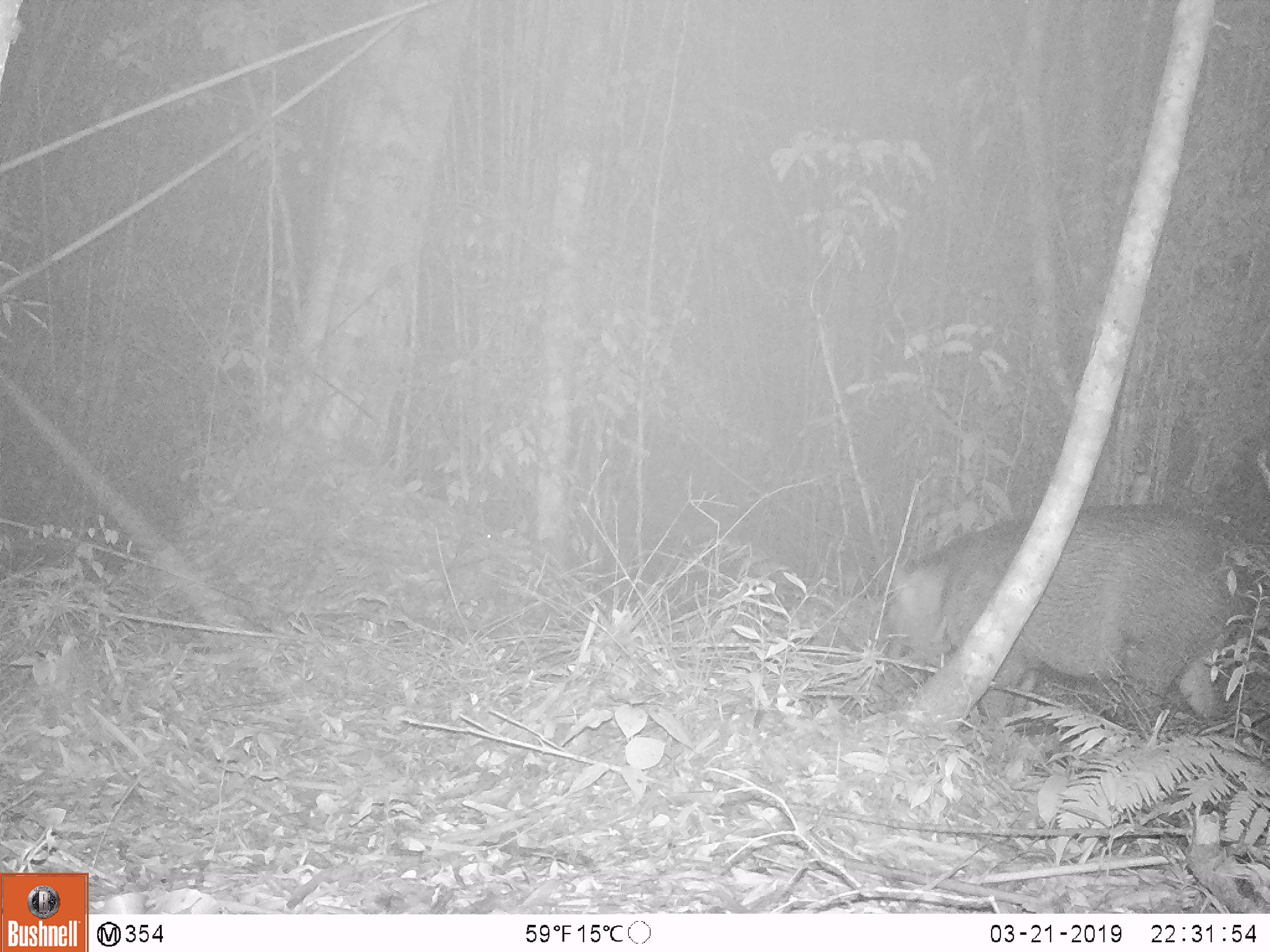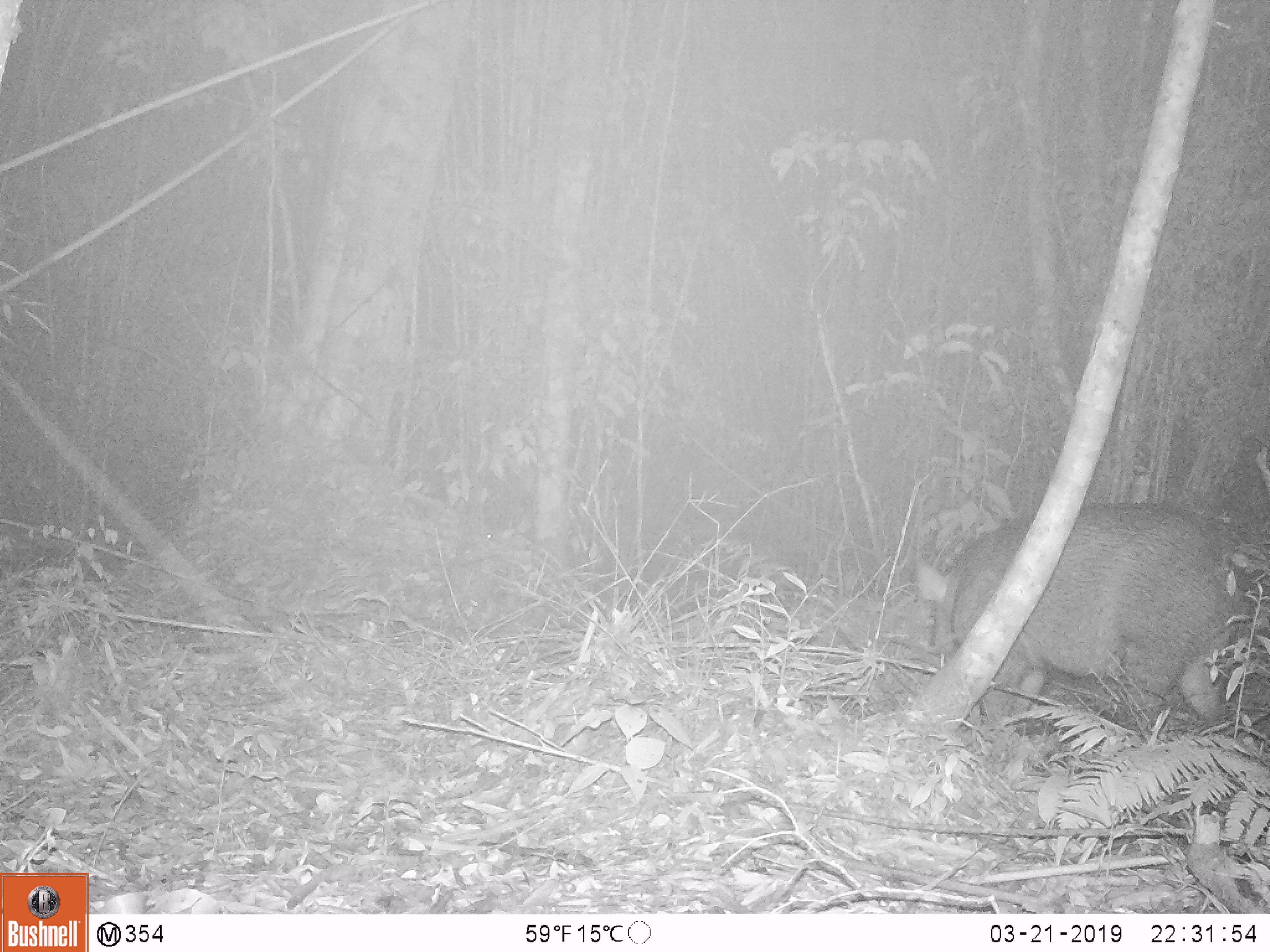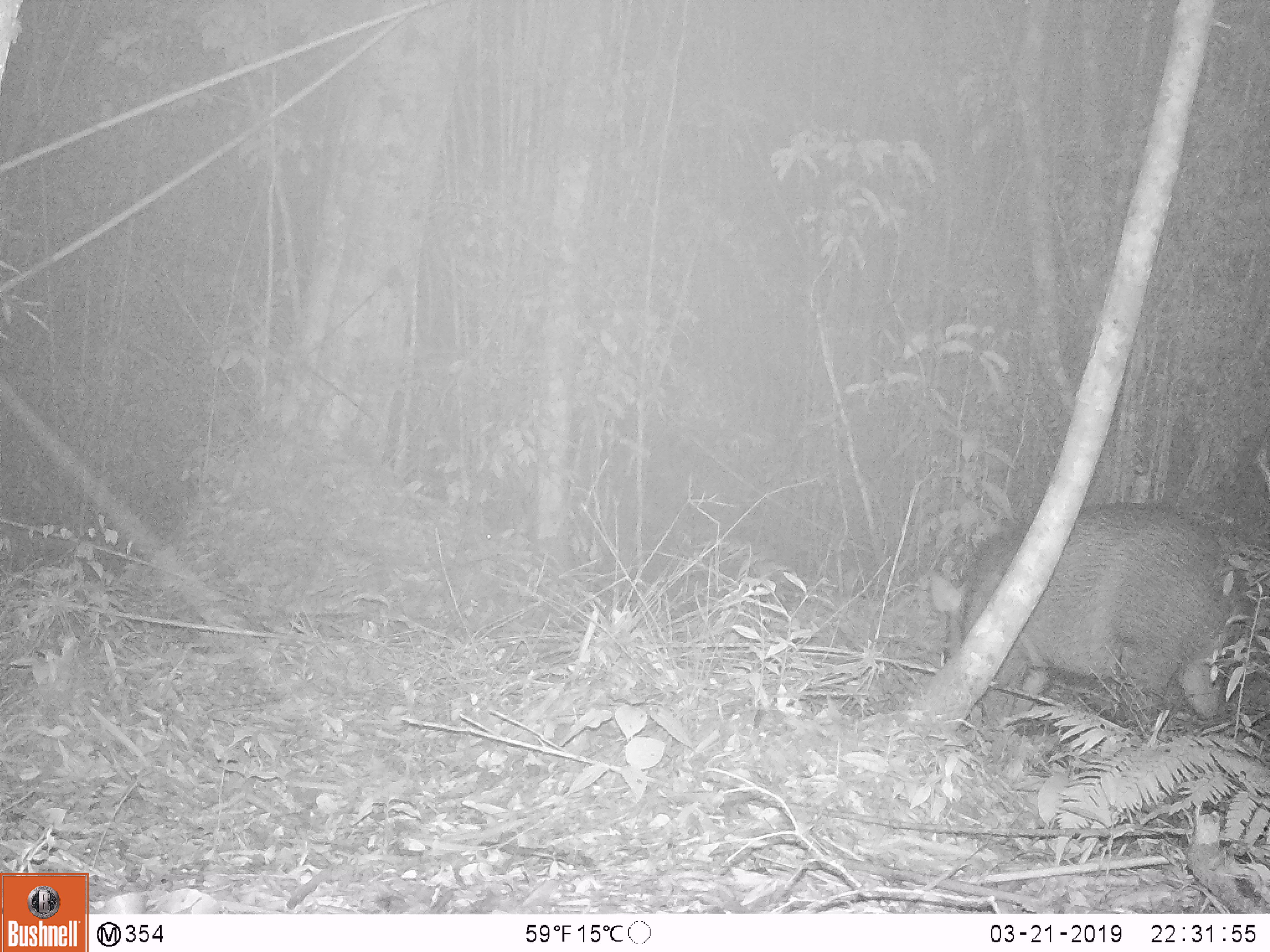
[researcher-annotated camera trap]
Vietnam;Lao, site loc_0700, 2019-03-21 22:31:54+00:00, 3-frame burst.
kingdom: Animalia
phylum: Chordata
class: Mammalia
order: Artiodactyla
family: Suidae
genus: Sus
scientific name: Sus scrofa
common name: eurasian wild pig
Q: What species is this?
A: Eurasian wild pig (Sus scrofa).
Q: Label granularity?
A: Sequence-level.